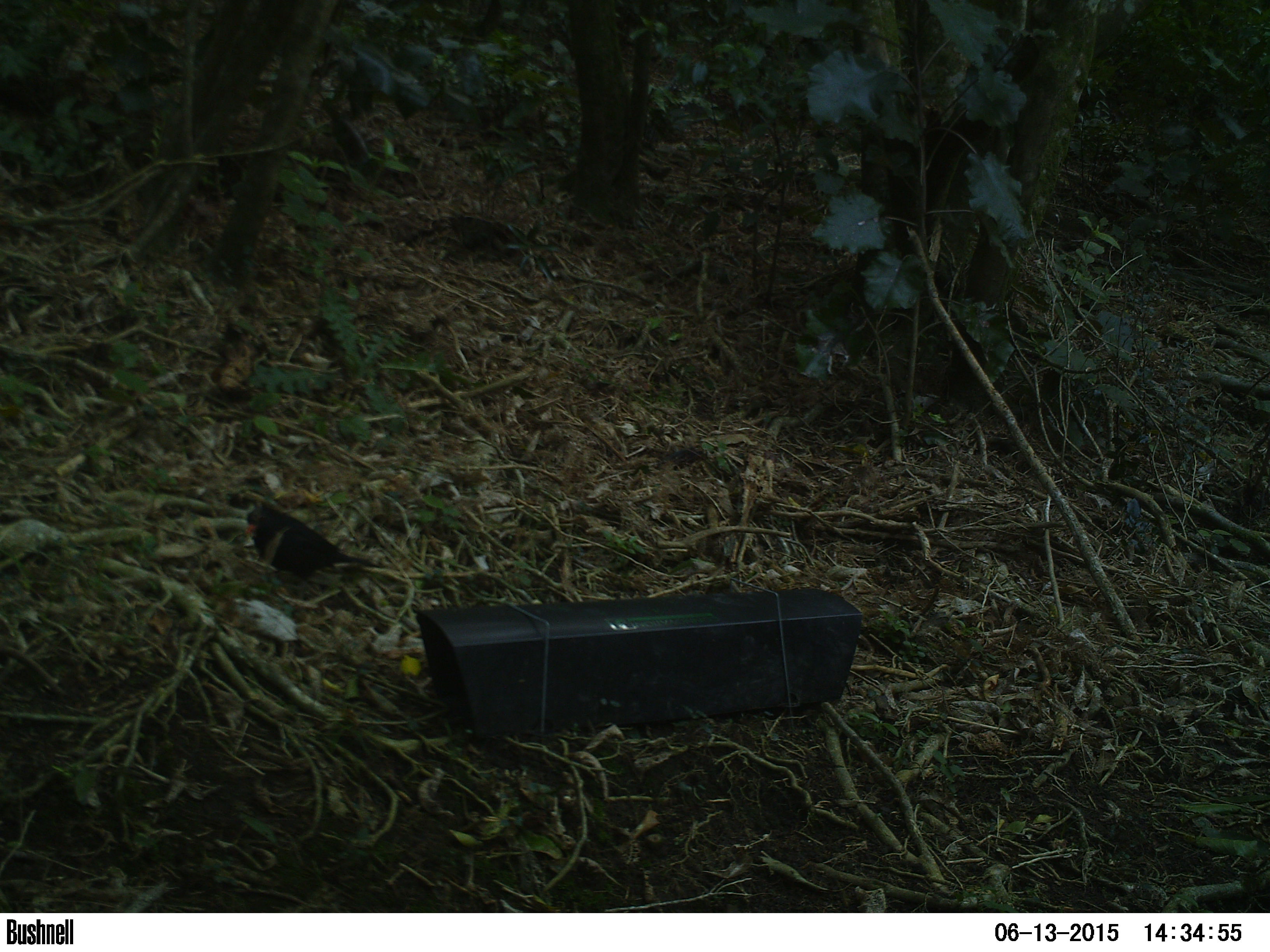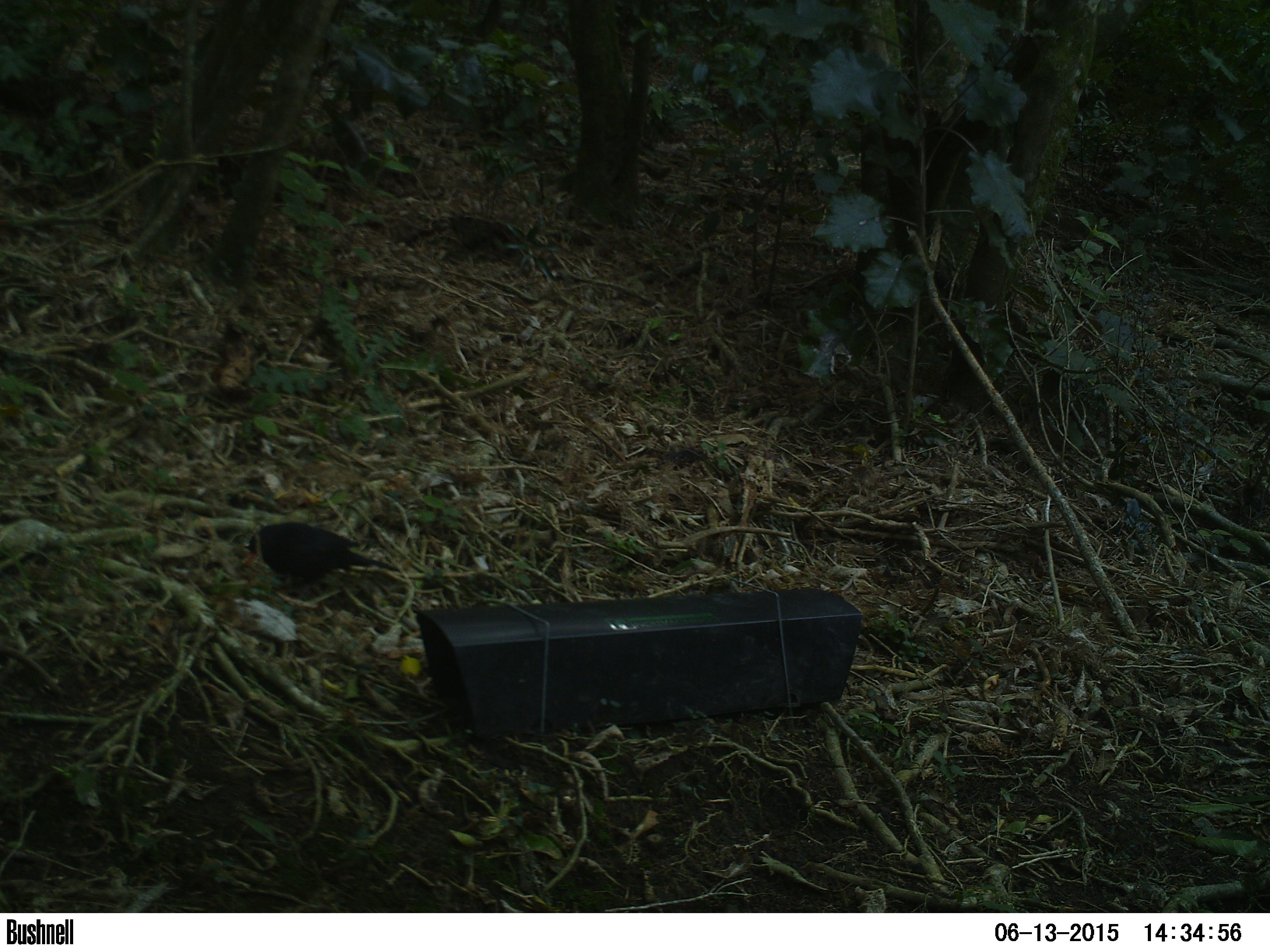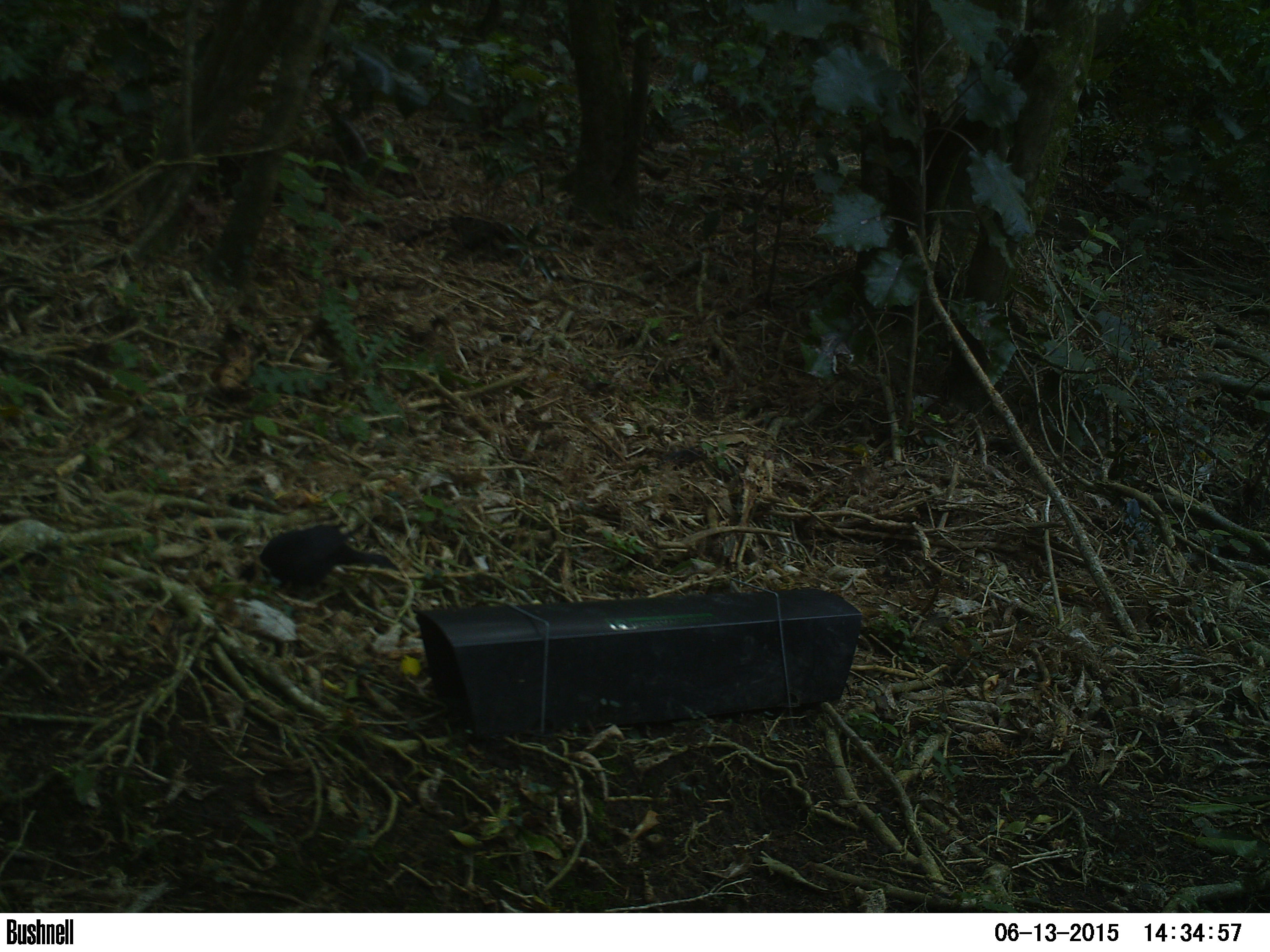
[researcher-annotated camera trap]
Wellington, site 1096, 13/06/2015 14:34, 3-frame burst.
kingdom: Animalia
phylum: Chordata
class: Aves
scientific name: Aves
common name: bird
Bird (Aves).